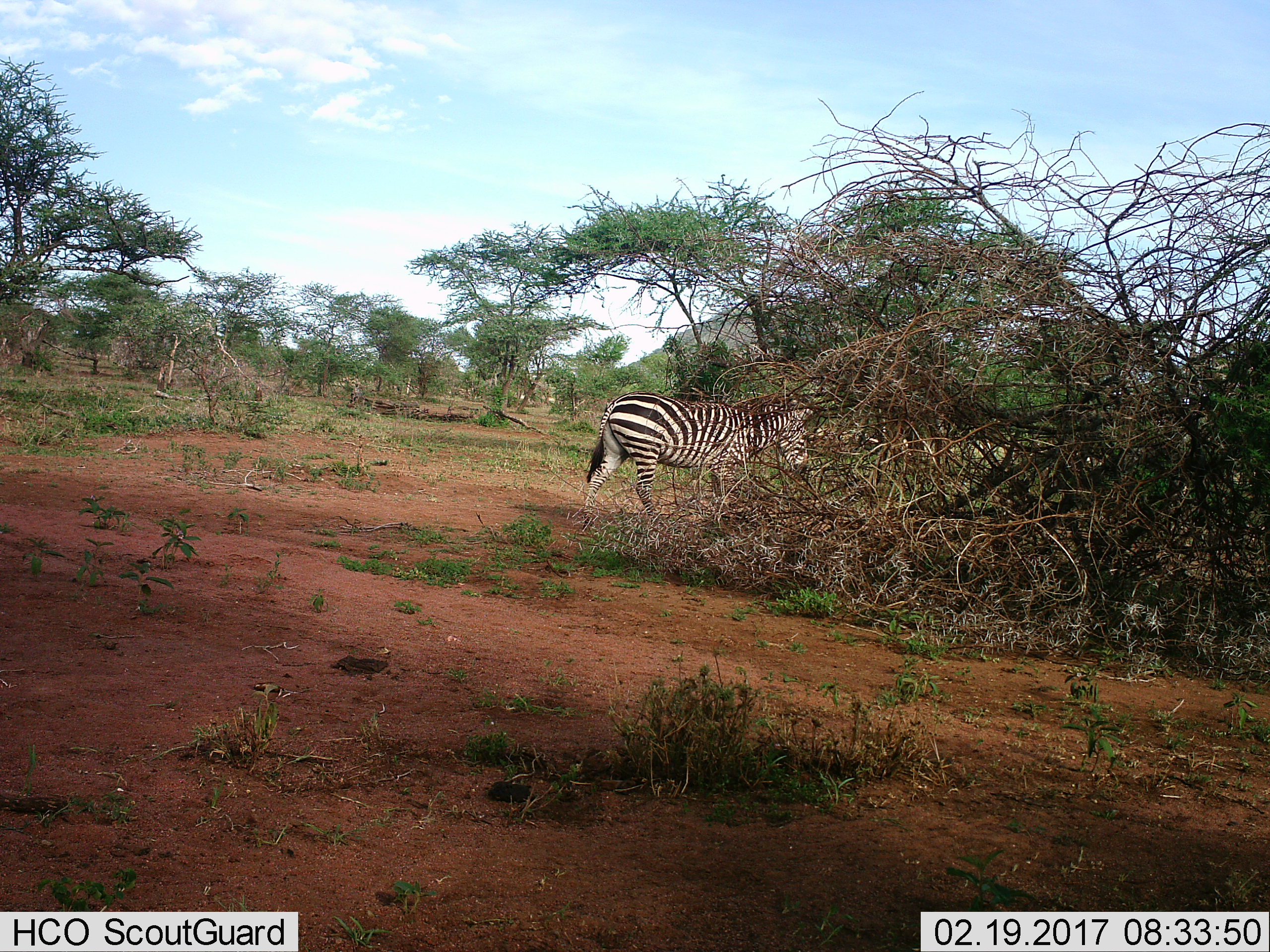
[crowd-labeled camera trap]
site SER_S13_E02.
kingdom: Animalia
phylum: Chordata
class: Mammalia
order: Perissodactyla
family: Equidae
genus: Equus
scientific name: Equus quagga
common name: plains zebra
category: zebraplains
Zebraplains (plains zebra) (Equus quagga), count 1. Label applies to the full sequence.